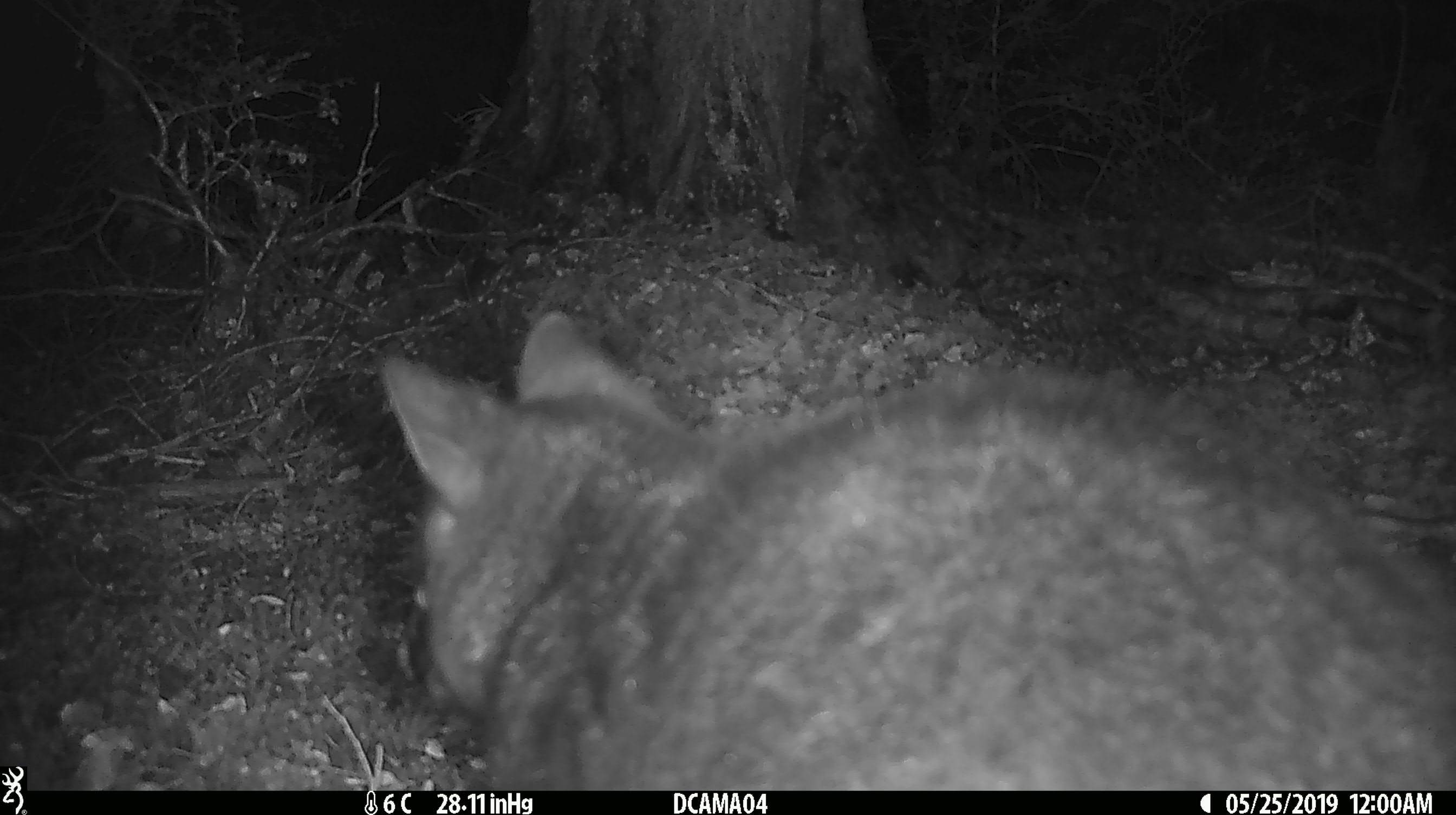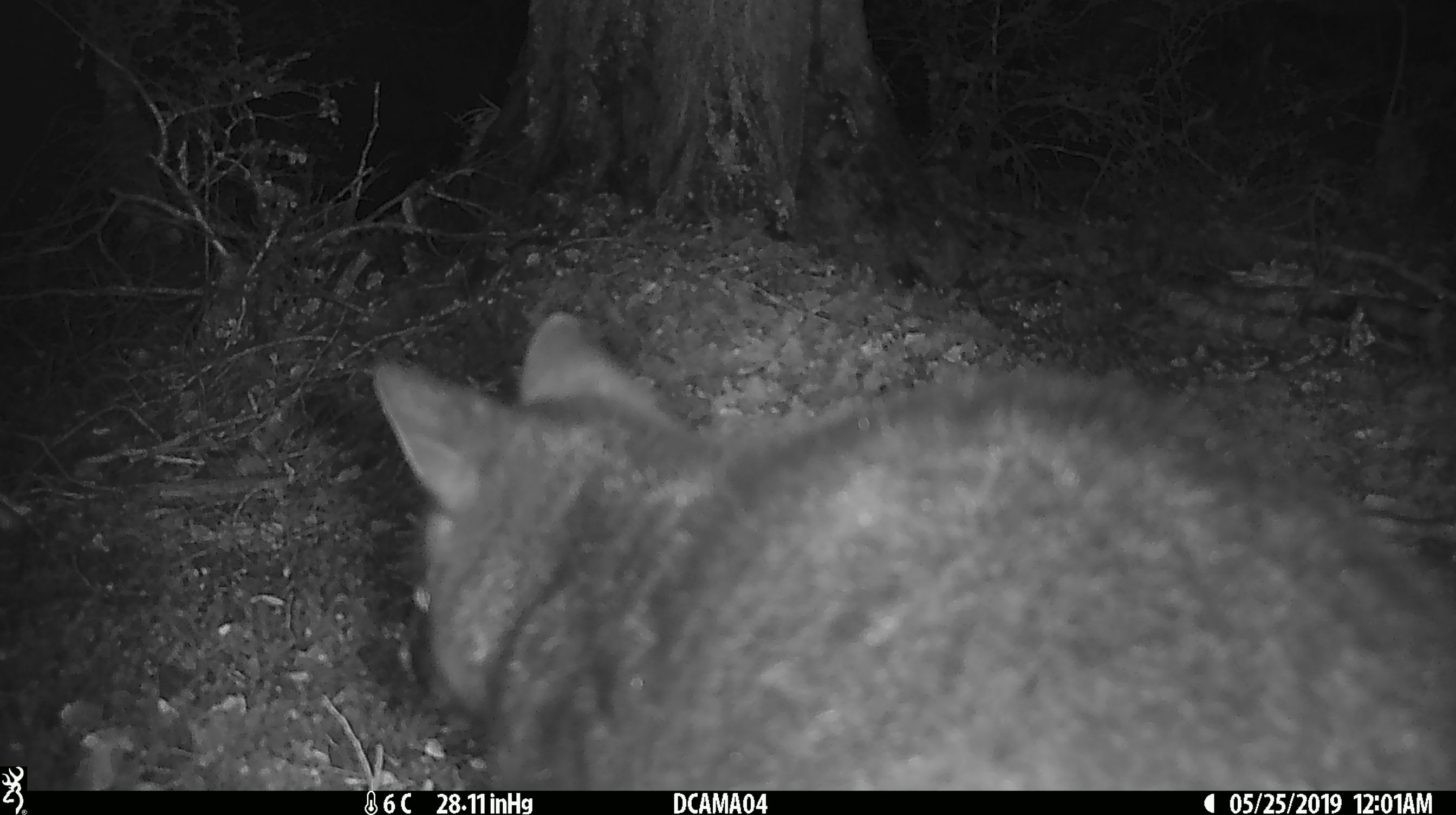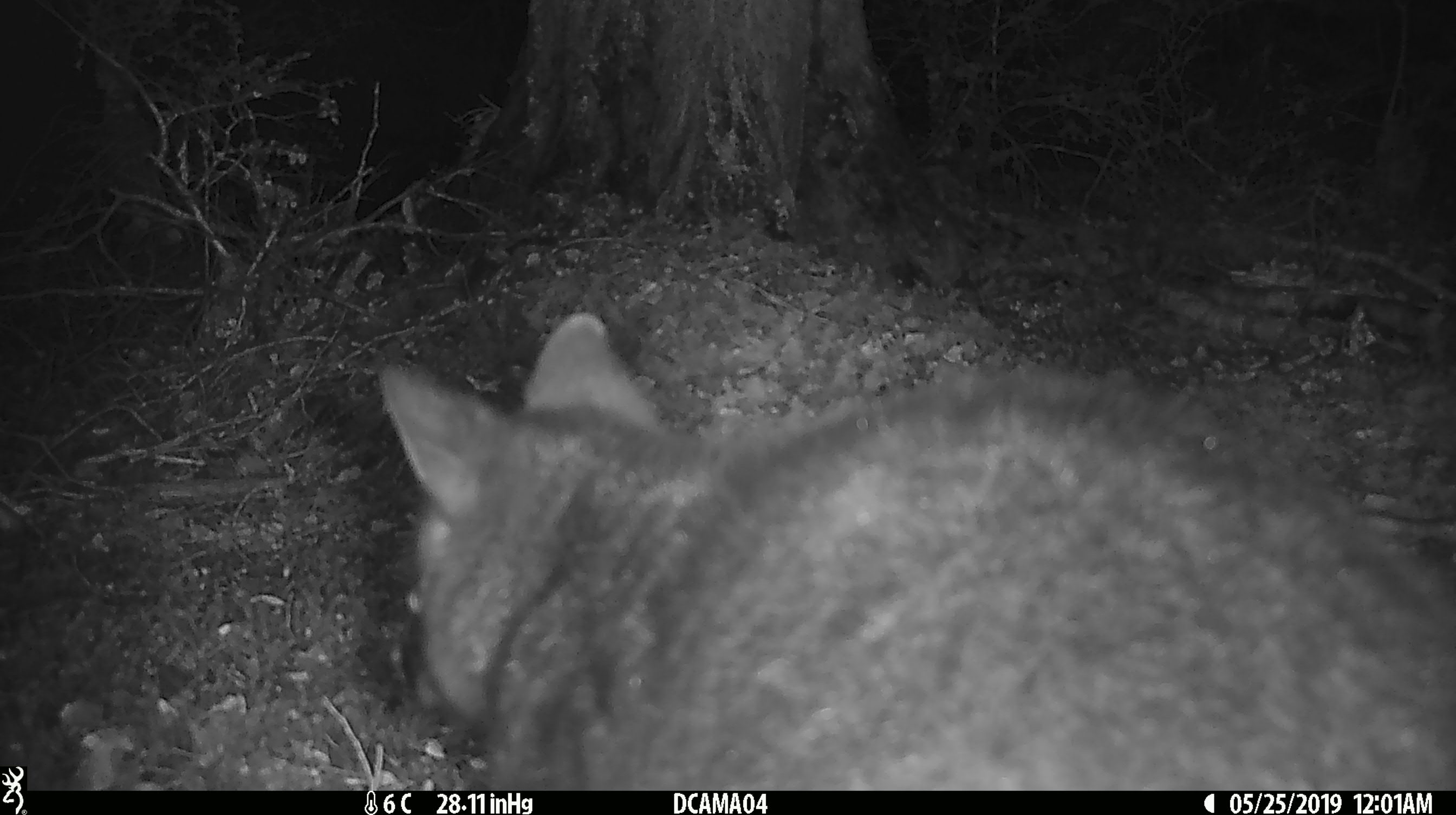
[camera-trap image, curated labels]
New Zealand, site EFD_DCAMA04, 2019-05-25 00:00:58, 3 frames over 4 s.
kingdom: Animalia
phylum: Chordata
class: Mammalia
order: Diprotodontia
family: Phalangeridae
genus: Trichosurus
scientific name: Trichosurus vulpecula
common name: common brushtail possum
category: possum